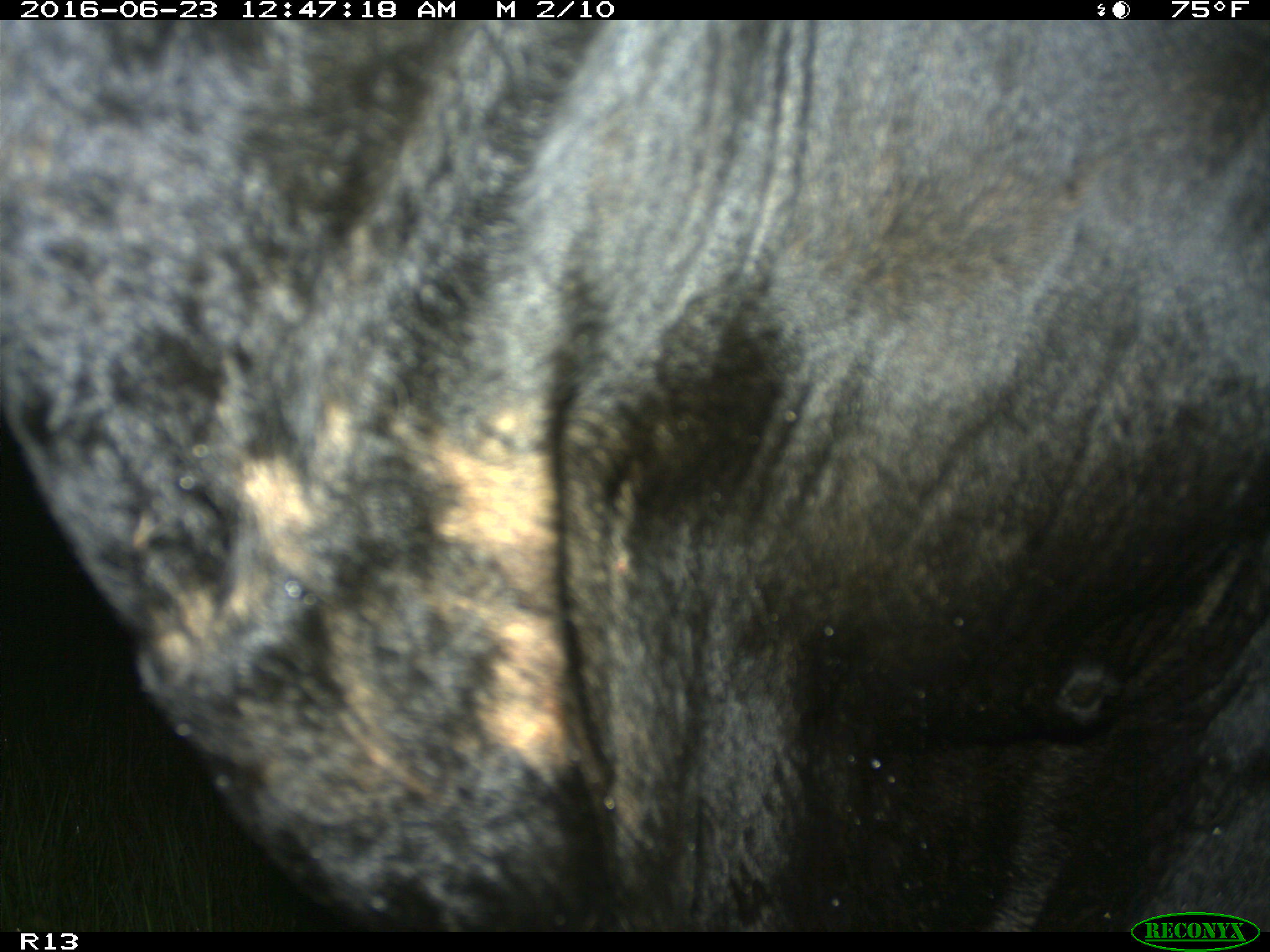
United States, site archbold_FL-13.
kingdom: Animalia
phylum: Chordata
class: Mammalia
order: Artiodactyla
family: Bovidae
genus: Bos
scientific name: Bos taurus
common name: domestic cow